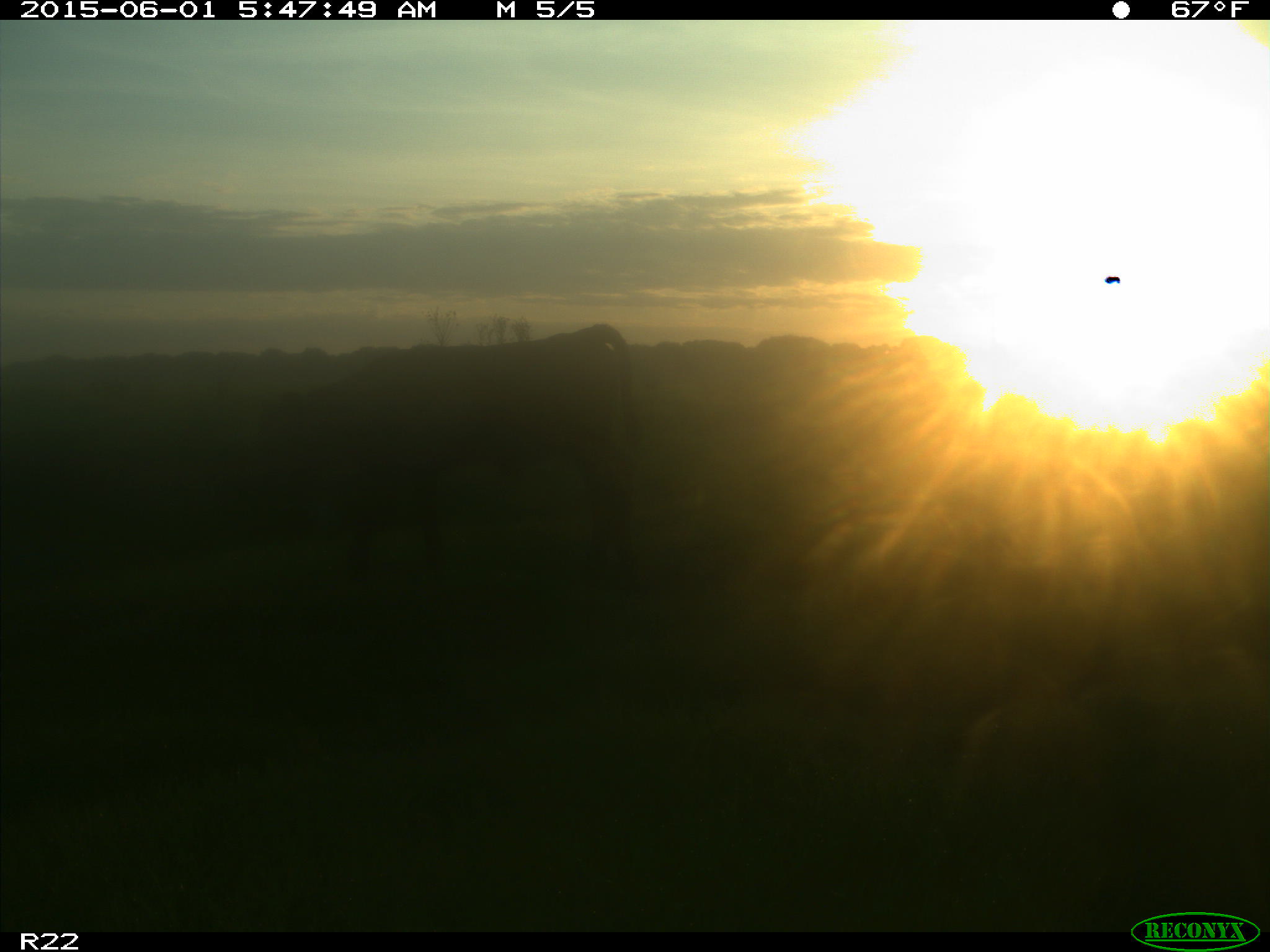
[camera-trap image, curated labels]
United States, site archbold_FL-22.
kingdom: Animalia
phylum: Chordata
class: Mammalia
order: Artiodactyla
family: Bovidae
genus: Bos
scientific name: Bos taurus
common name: domestic cow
Bos taurus (domestic cow).